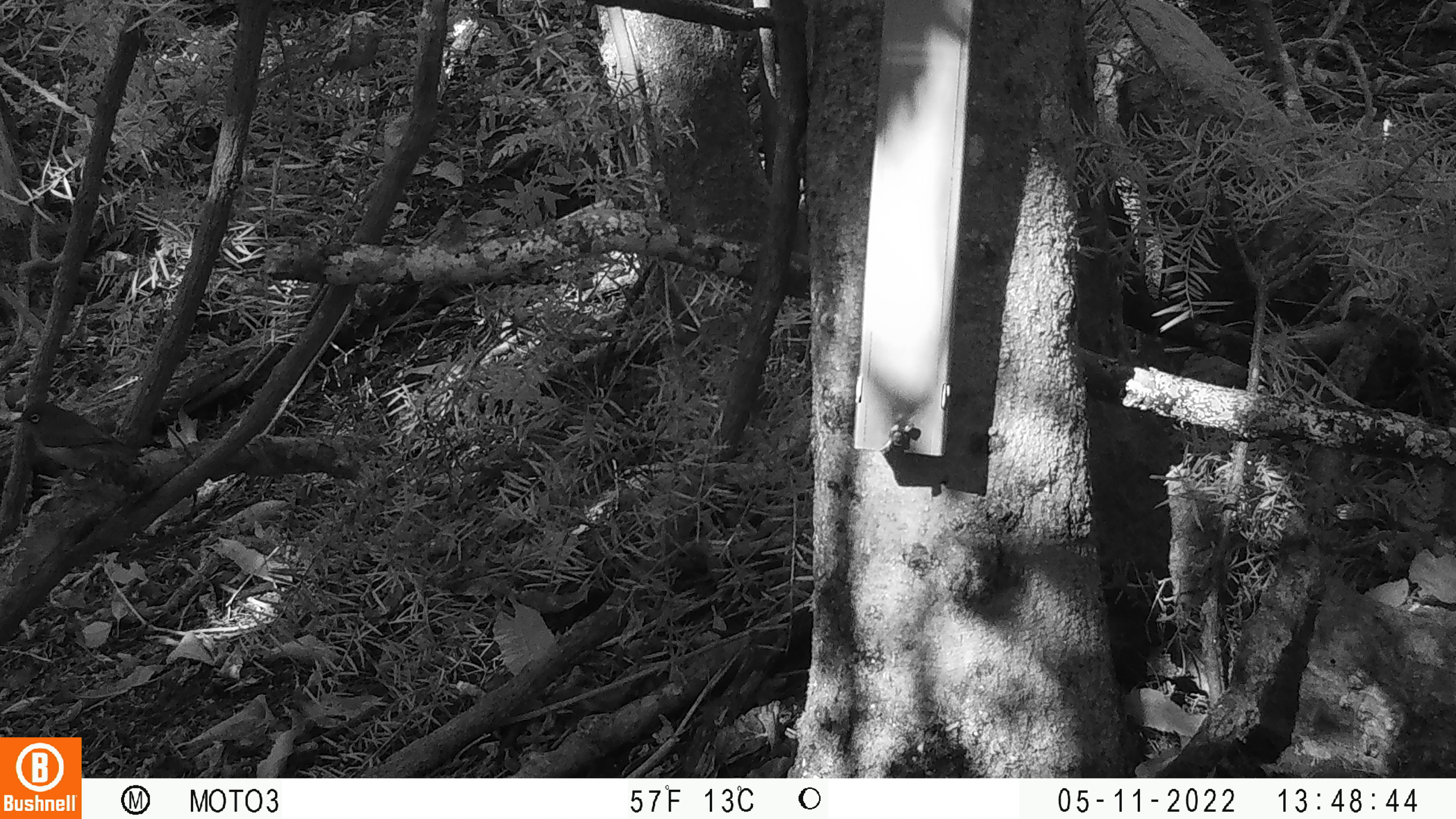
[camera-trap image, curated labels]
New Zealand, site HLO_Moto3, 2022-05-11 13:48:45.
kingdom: Animalia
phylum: Chordata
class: Aves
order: Passeriformes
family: Zosteropidae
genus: Zosterops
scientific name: Zosterops lateralis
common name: silvereye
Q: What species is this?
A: Silvereye (Zosterops lateralis).